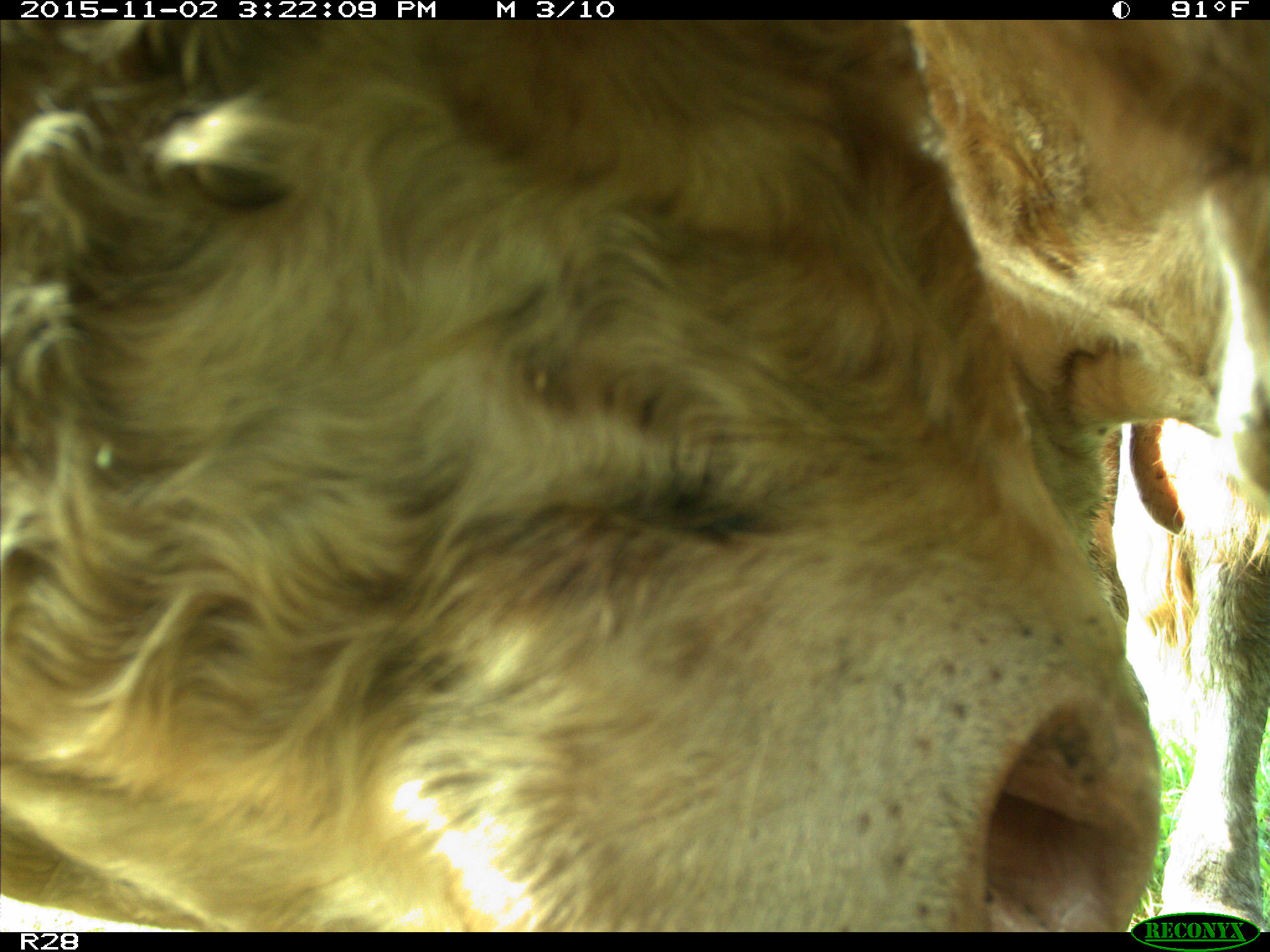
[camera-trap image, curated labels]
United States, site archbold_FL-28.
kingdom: Animalia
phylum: Chordata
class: Mammalia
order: Artiodactyla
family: Bovidae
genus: Bos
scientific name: Bos taurus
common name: domestic cow